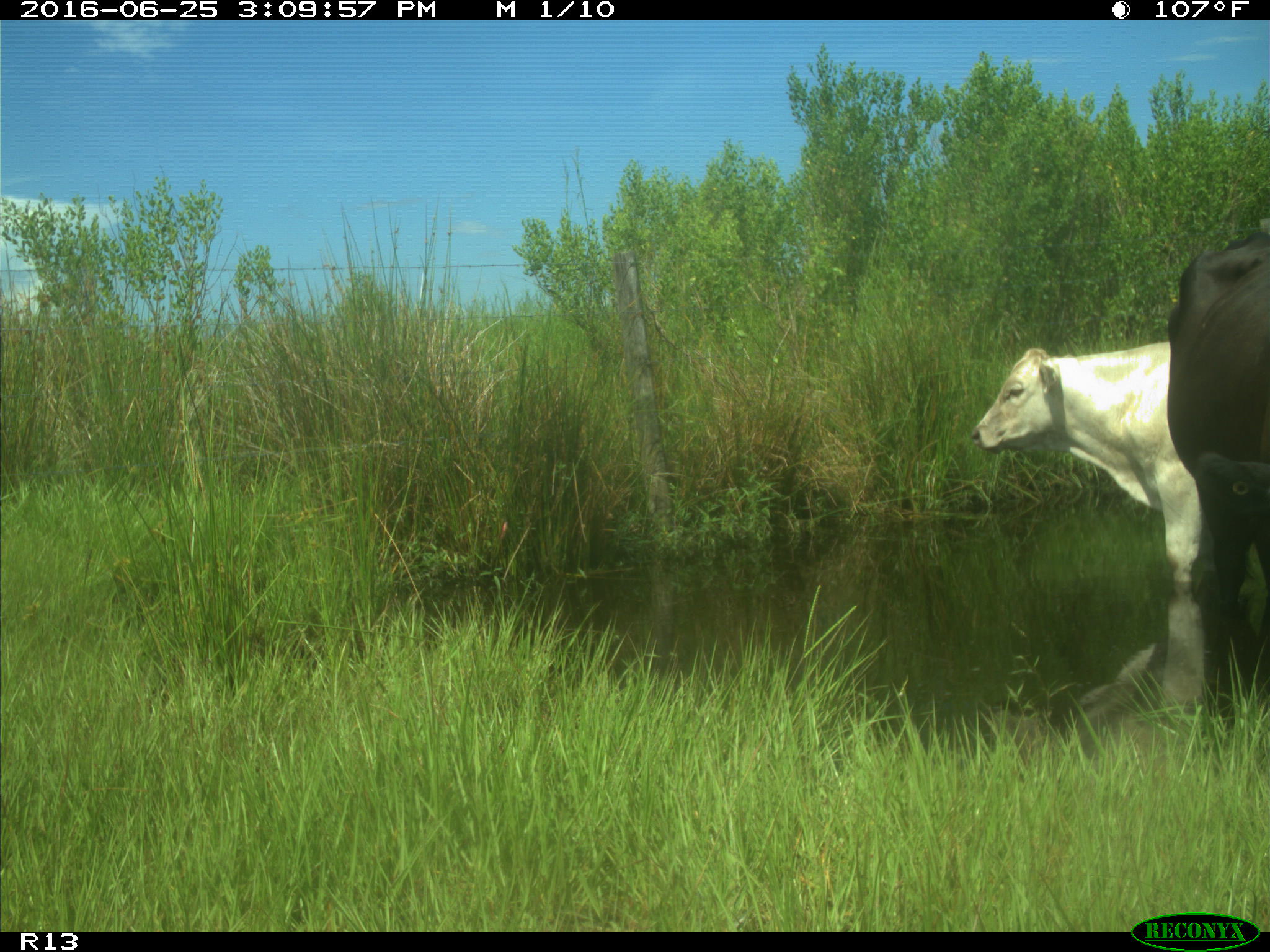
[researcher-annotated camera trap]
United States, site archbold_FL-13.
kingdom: Animalia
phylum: Chordata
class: Mammalia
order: Artiodactyla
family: Bovidae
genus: Bos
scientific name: Bos taurus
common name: domestic cow